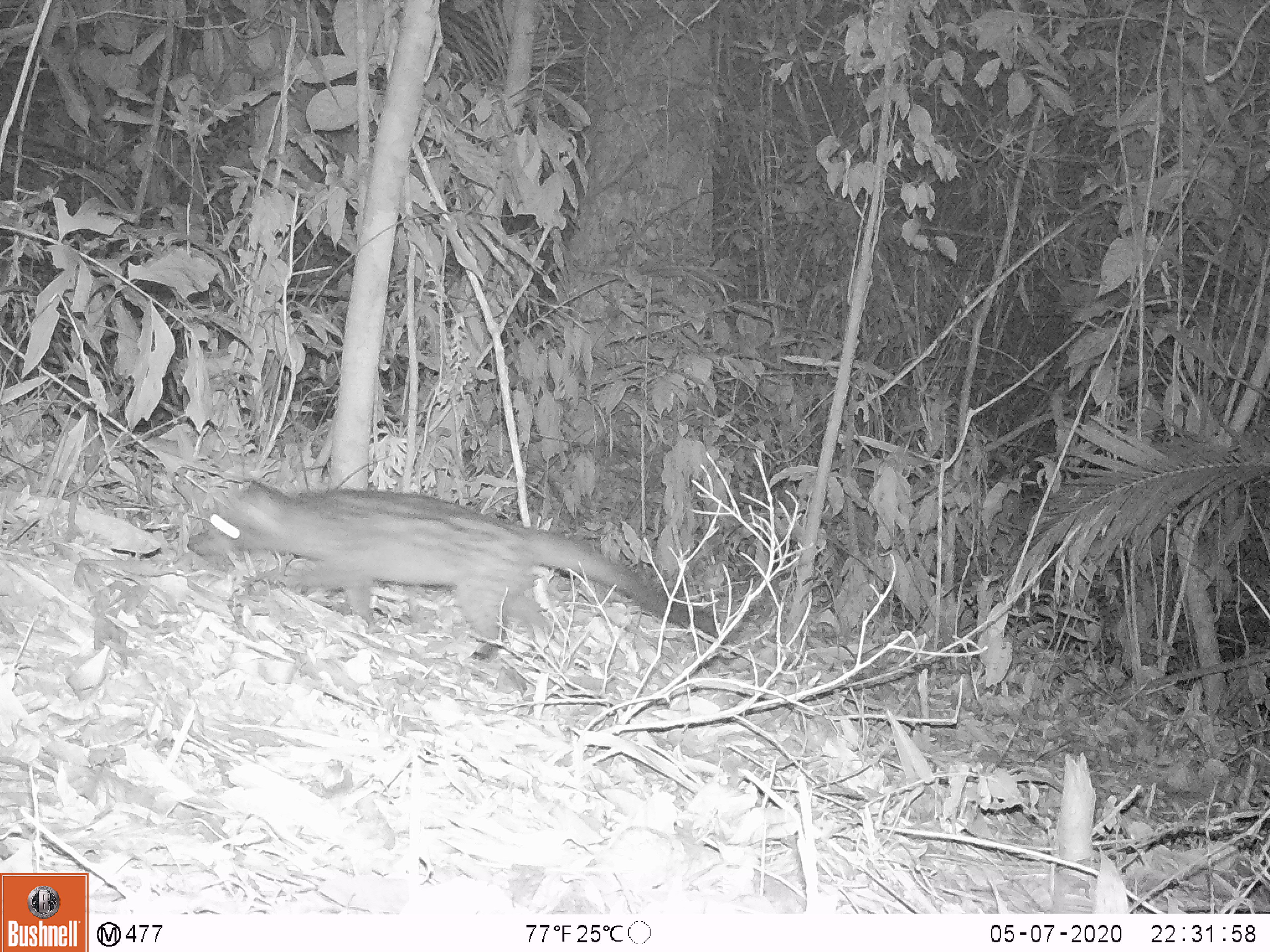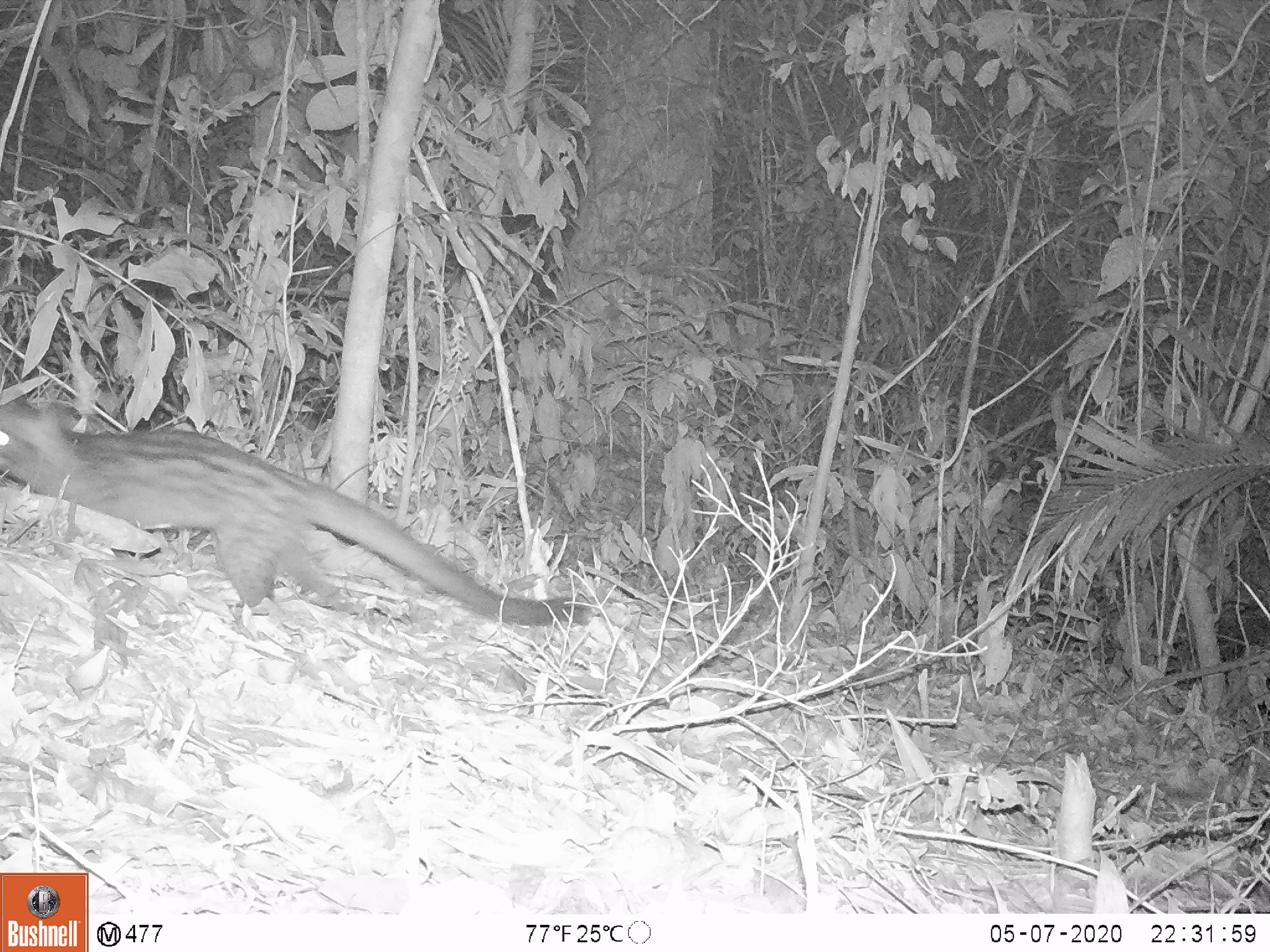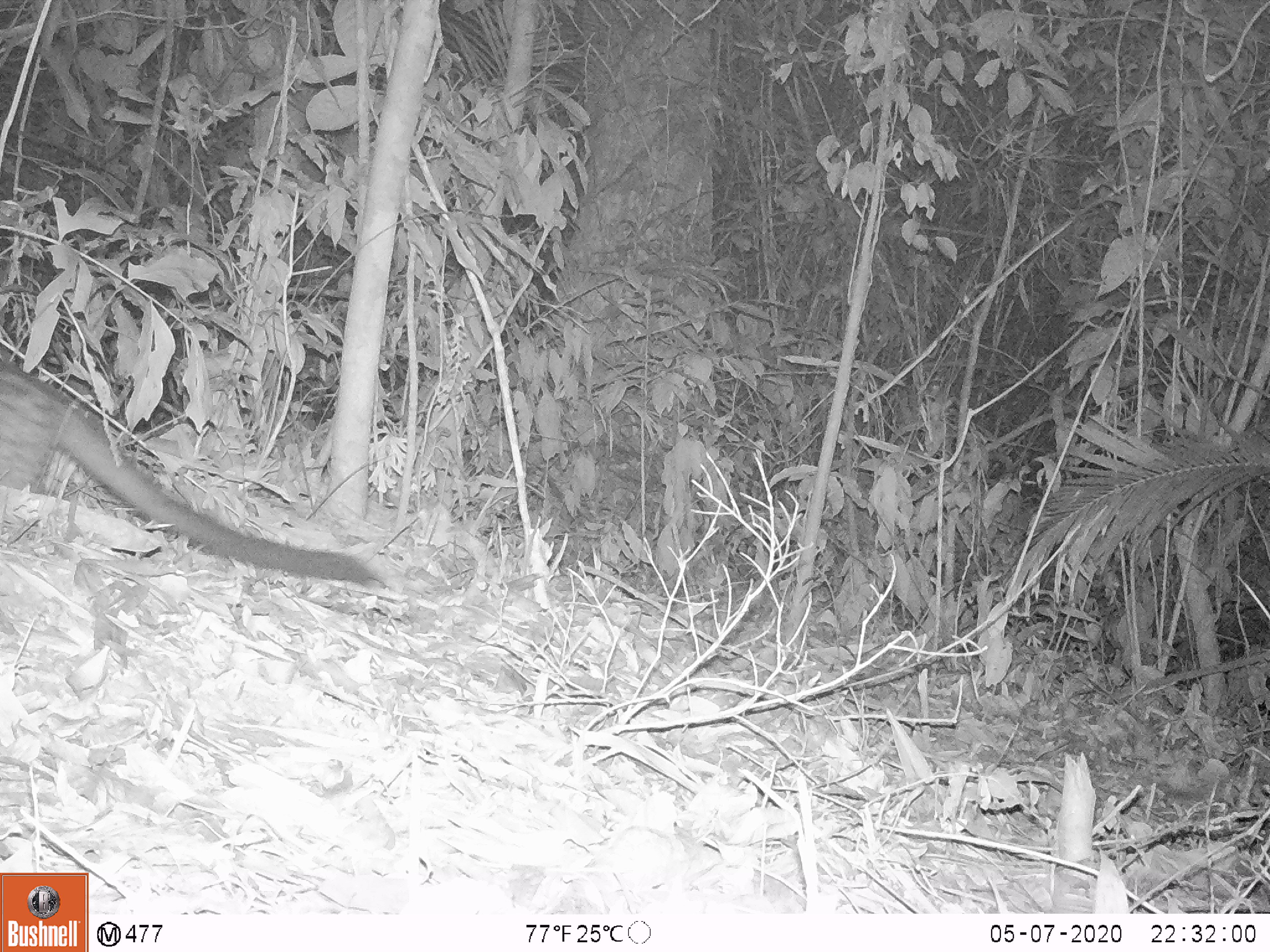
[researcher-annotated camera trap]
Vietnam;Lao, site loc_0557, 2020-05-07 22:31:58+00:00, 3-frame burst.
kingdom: Animalia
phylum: Chordata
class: Mammalia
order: Carnivora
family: Viverridae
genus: Paguma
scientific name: Paguma larvata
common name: masked palm civet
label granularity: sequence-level